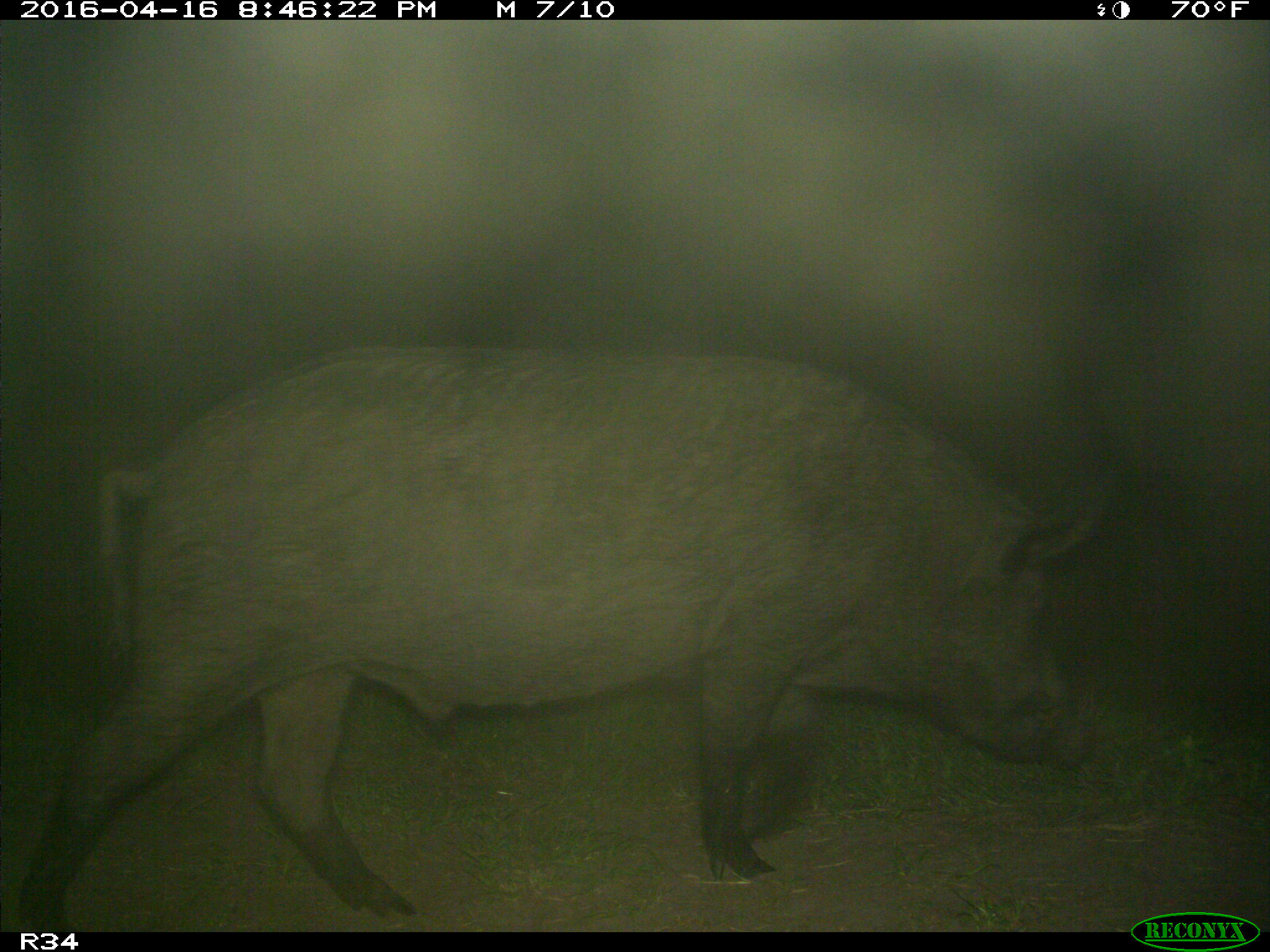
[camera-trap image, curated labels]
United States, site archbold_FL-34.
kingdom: Animalia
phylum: Chordata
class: Mammalia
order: Artiodactyla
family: Suidae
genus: Sus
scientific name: Sus scrofa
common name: wild boar